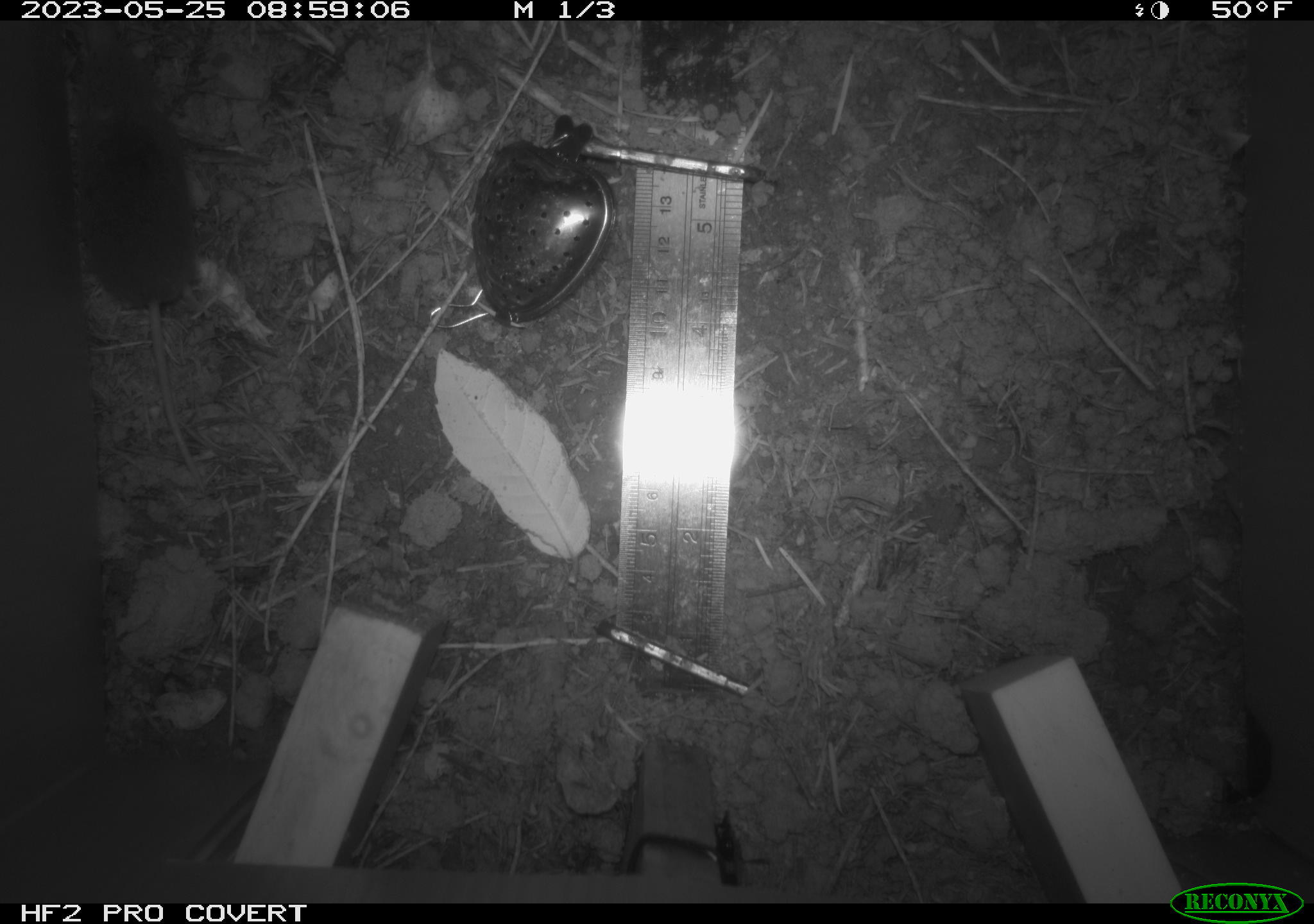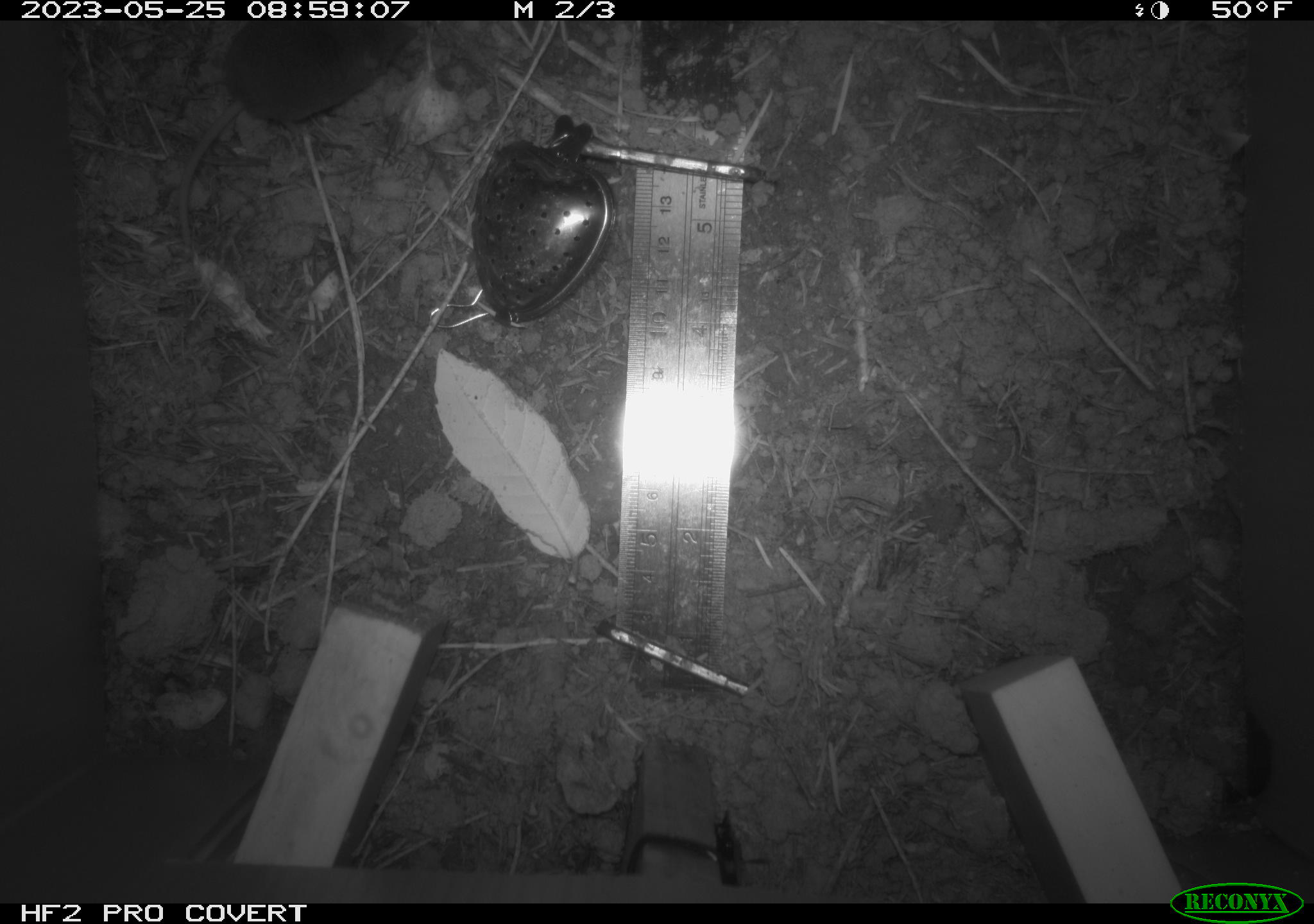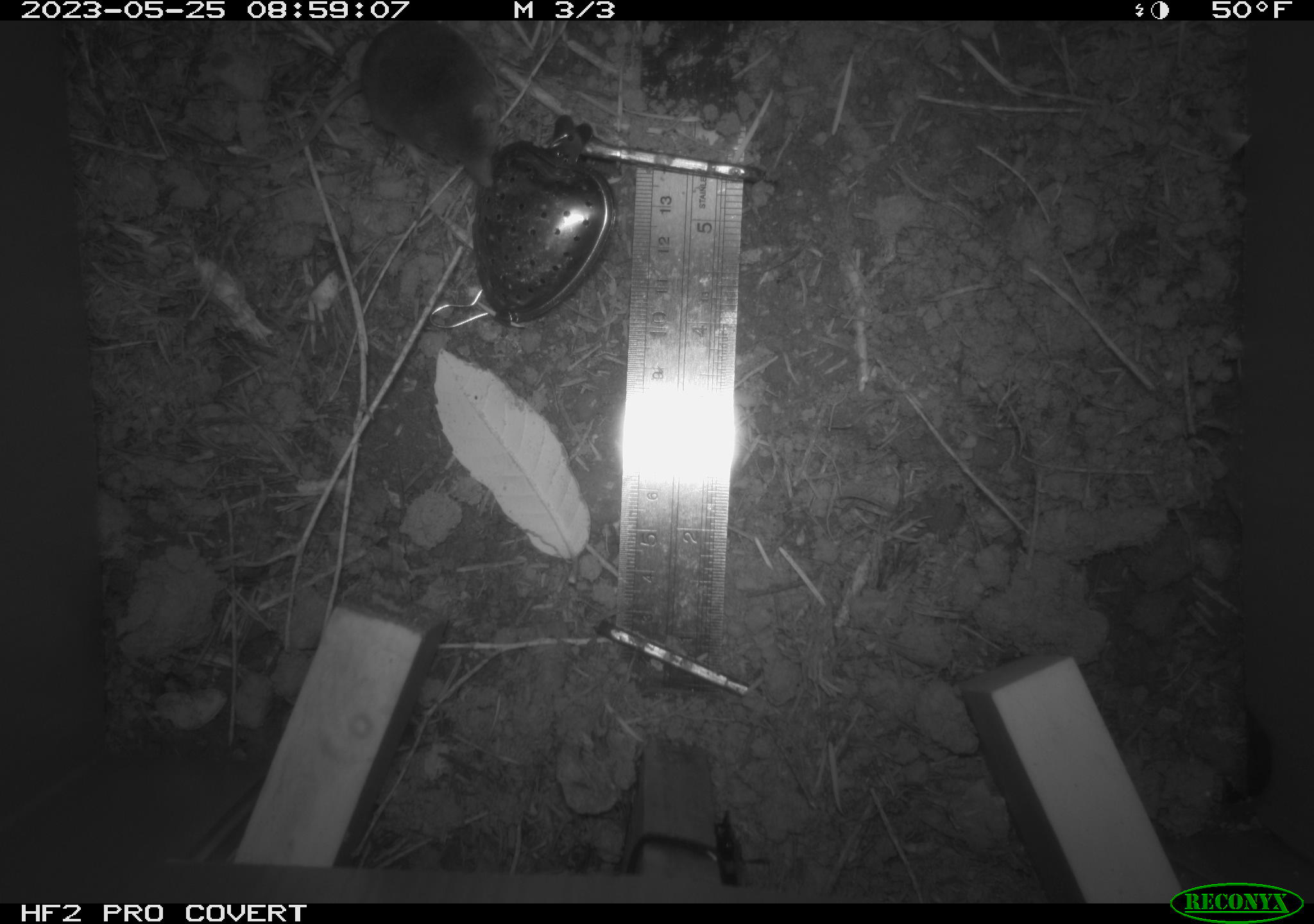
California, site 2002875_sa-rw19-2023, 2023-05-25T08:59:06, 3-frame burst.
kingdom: Animalia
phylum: Chordata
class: Mammalia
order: Eulipotyphla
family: Soricidae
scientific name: Soricidae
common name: shrews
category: soricidae family